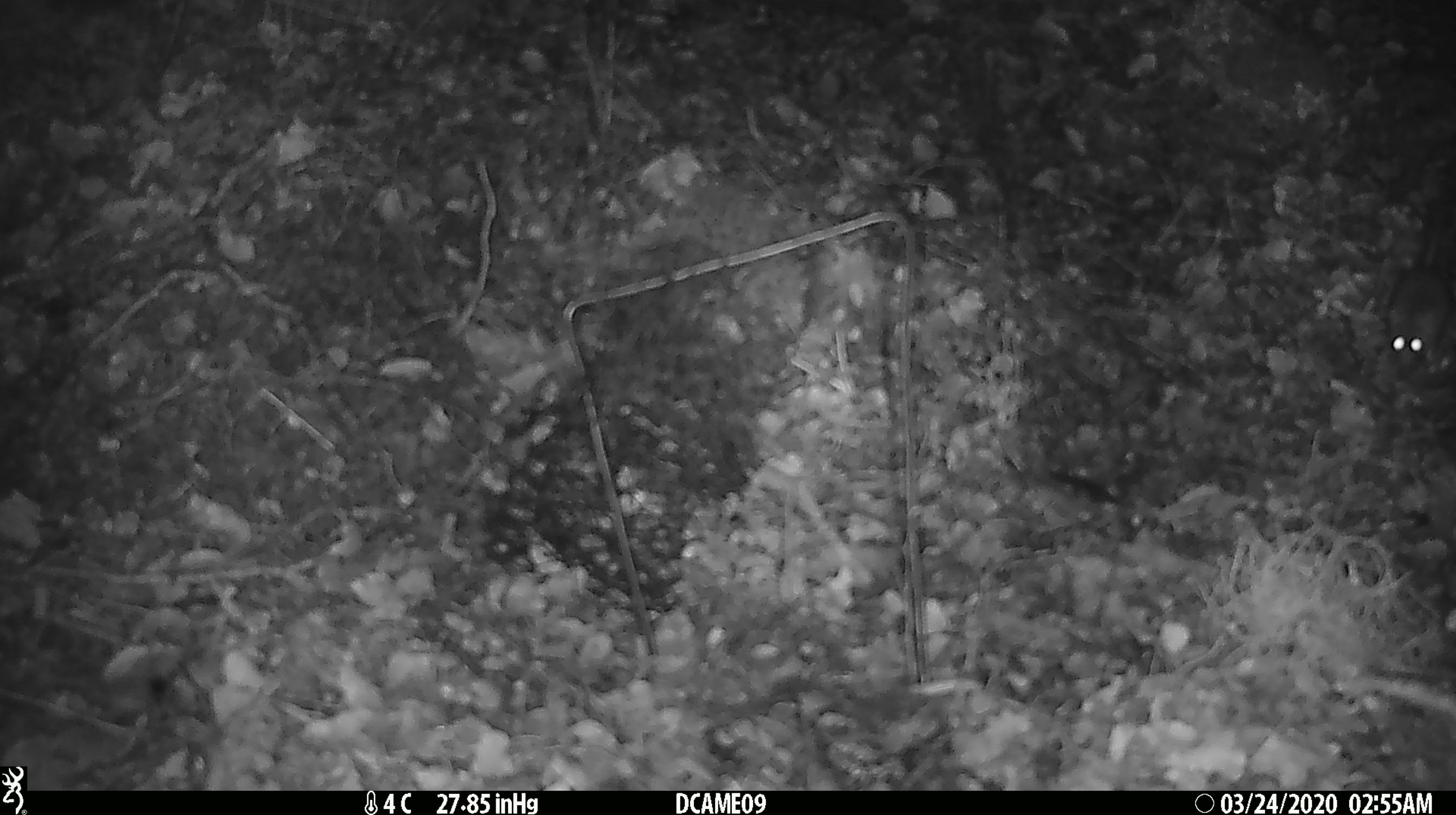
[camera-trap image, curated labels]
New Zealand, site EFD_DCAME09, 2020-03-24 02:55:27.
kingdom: Animalia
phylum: Chordata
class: Mammalia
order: Rodentia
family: Muridae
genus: Mus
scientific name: Mus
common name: mouse